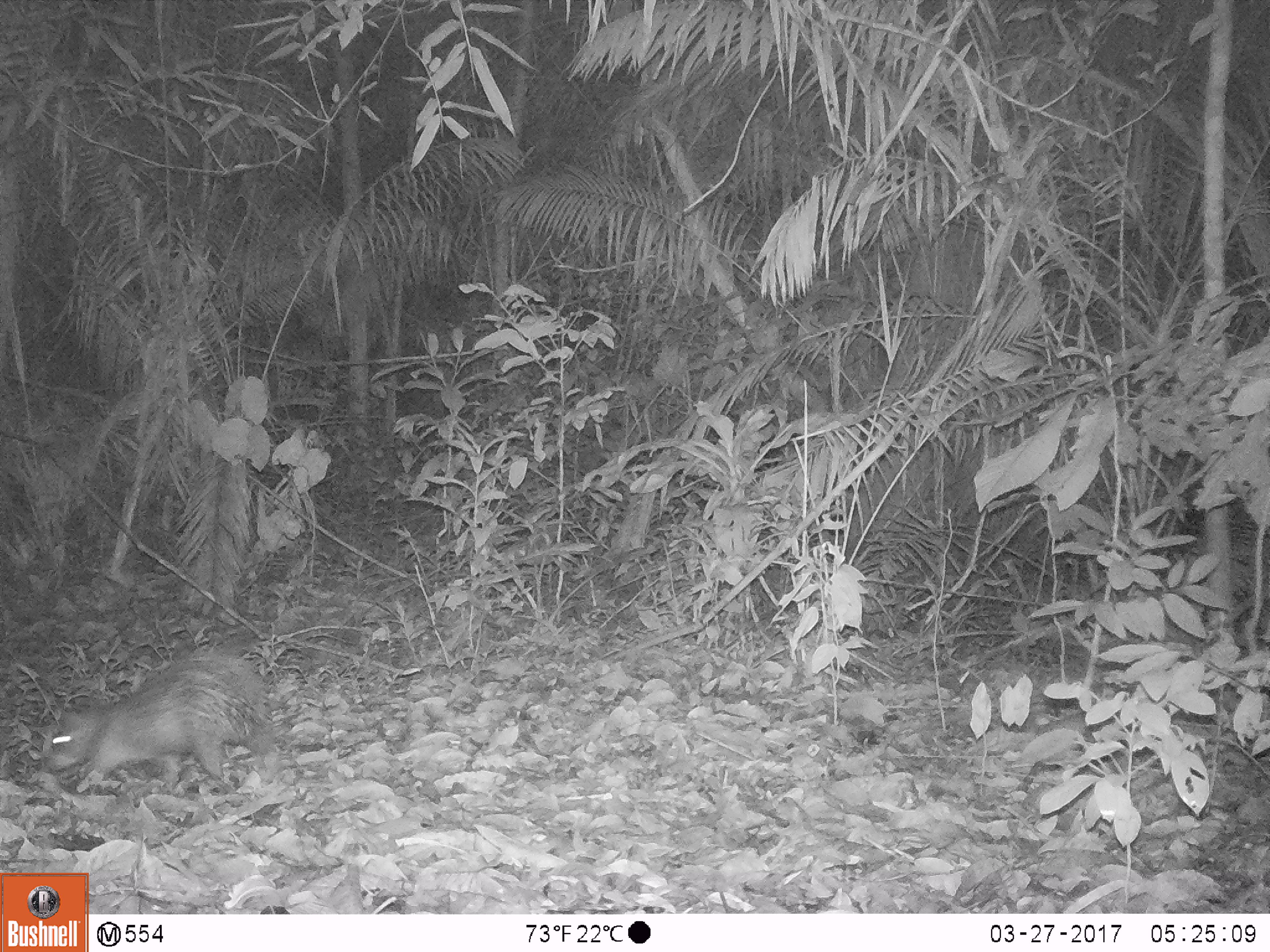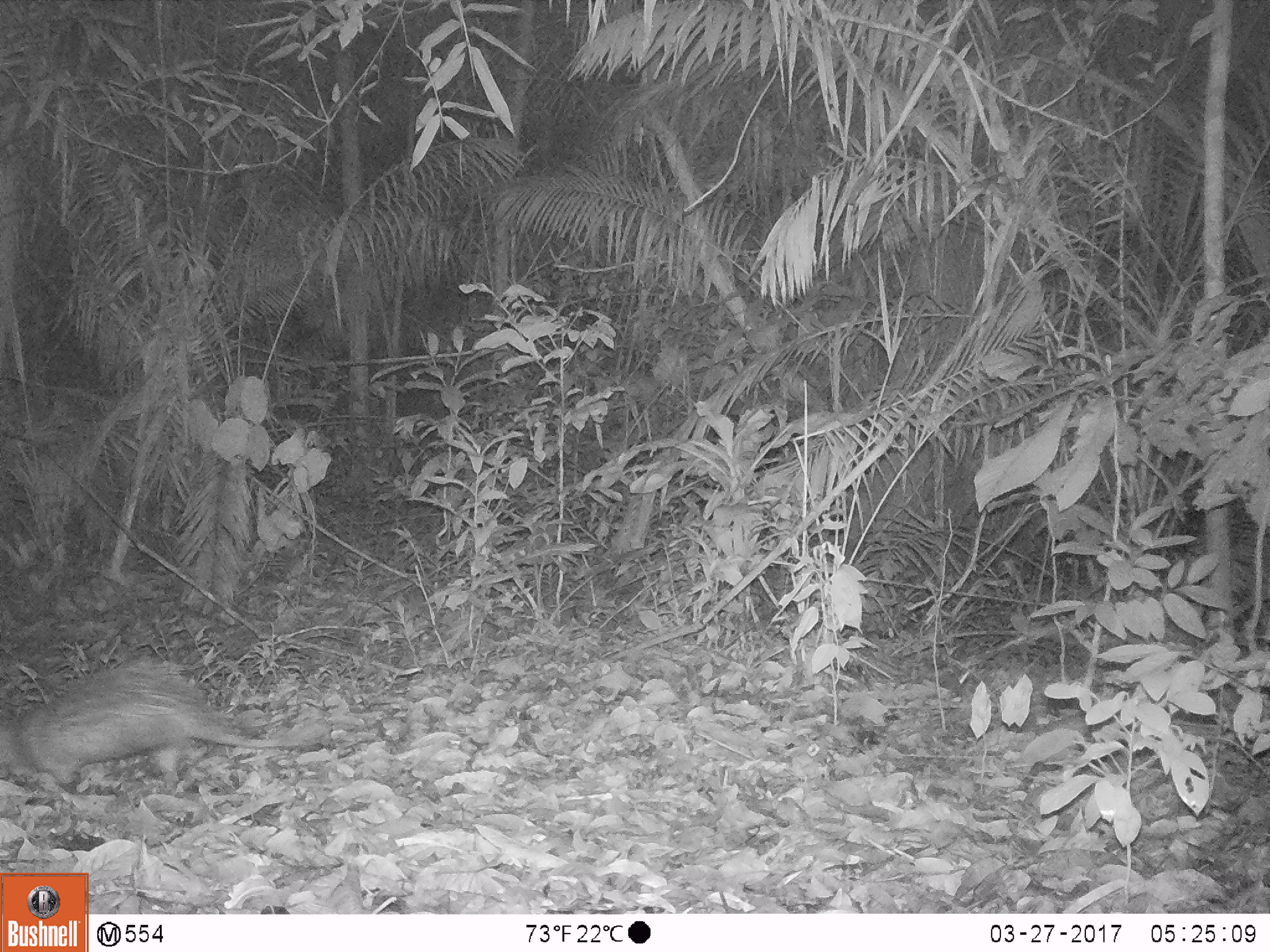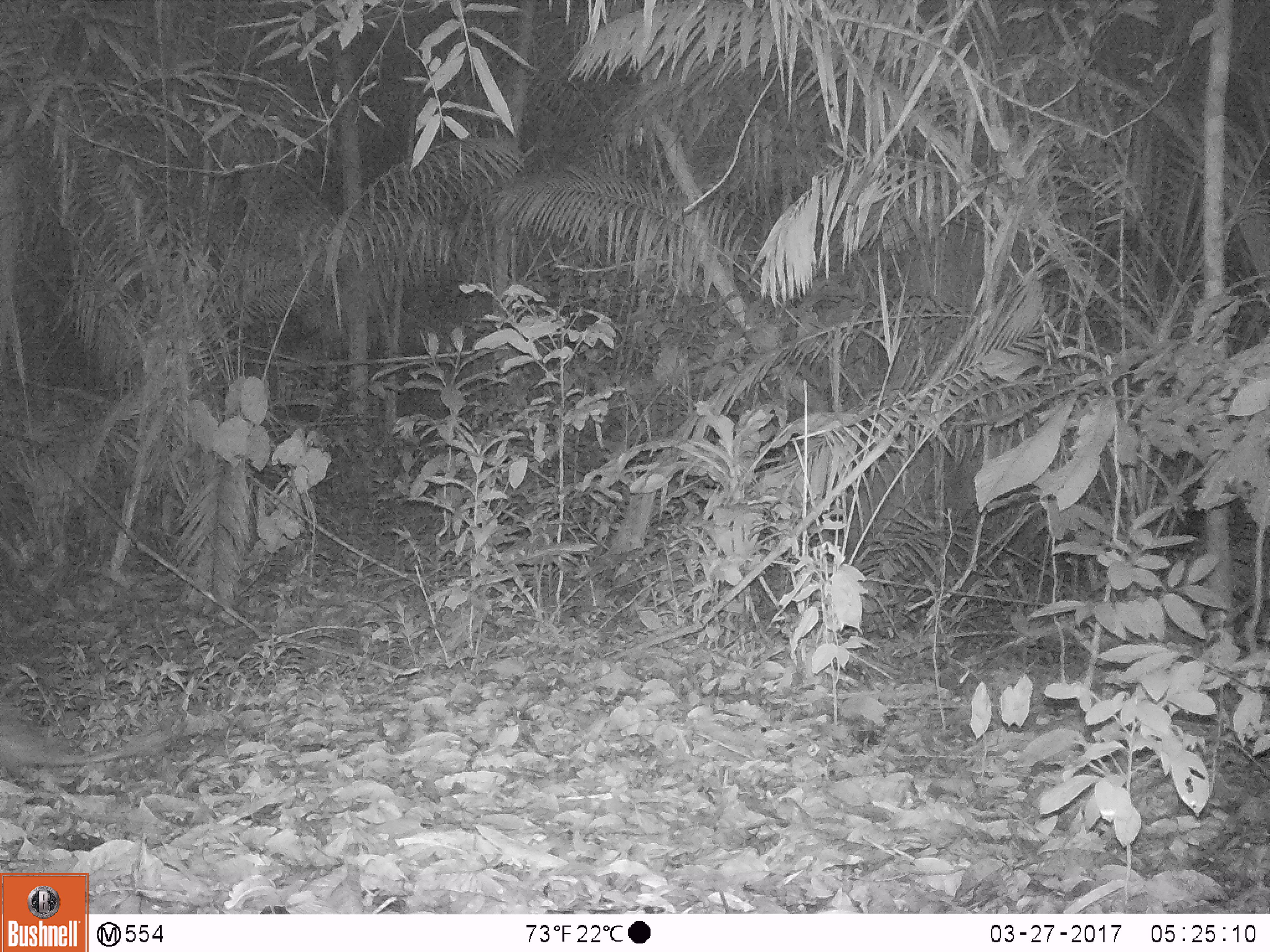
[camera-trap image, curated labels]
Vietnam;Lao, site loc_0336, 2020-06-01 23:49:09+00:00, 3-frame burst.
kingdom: Animalia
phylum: Chordata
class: Mammalia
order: Rodentia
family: Hystricidae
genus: Atherurus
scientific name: Atherurus macrourus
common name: asiatic brush-tailed porcupine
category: asiatic brush tailed porcupine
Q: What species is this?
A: Asiatic brush tailed porcupine (asiatic brush-tailed porcupine) (Atherurus macrourus).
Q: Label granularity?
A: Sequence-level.